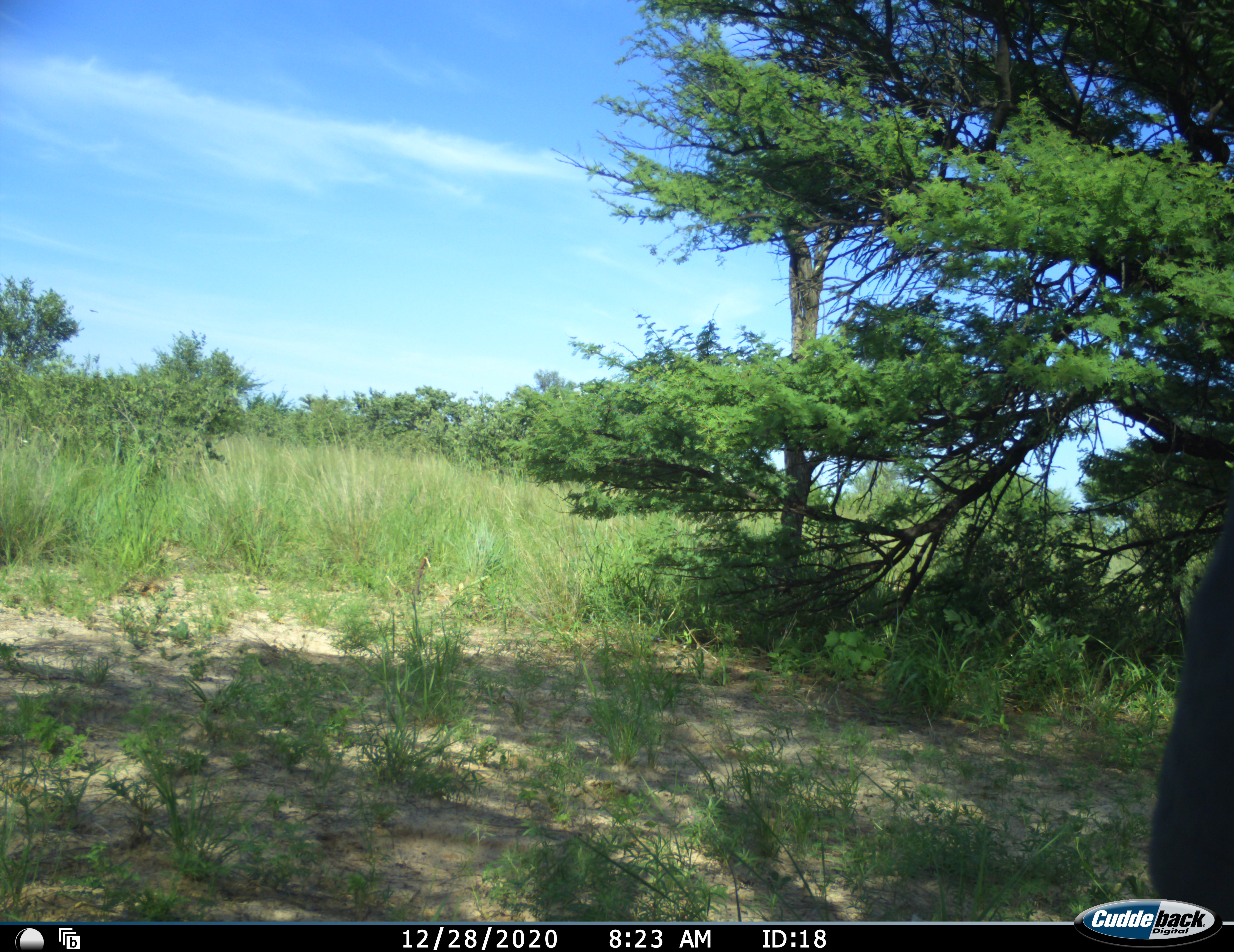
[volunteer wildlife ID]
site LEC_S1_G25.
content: unidentified animal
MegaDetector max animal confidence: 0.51